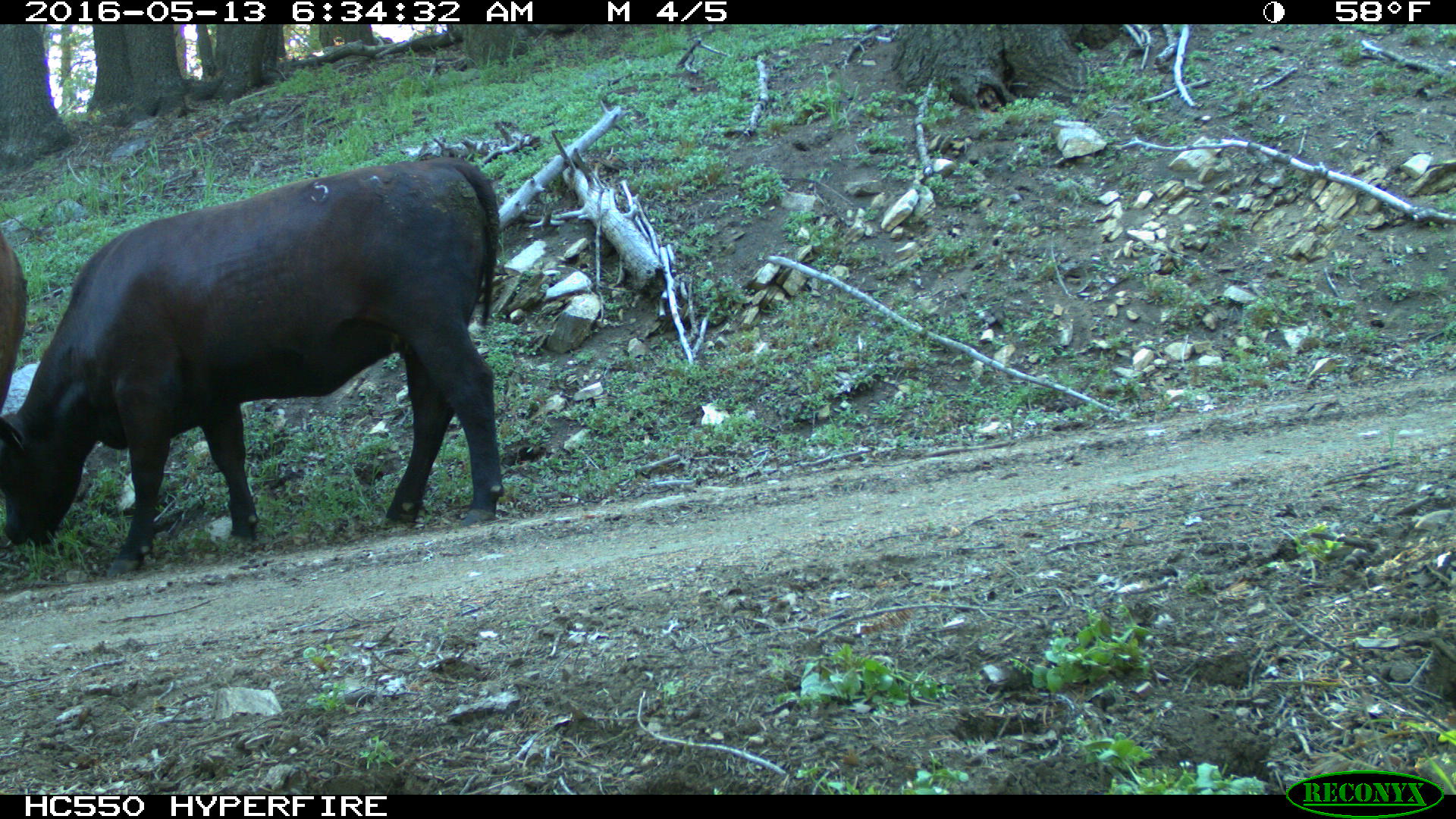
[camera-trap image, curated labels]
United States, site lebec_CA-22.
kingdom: Animalia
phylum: Chordata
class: Mammalia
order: Artiodactyla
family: Bovidae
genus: Bos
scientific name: Bos taurus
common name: domestic cow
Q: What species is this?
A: Bos taurus (domestic cow).